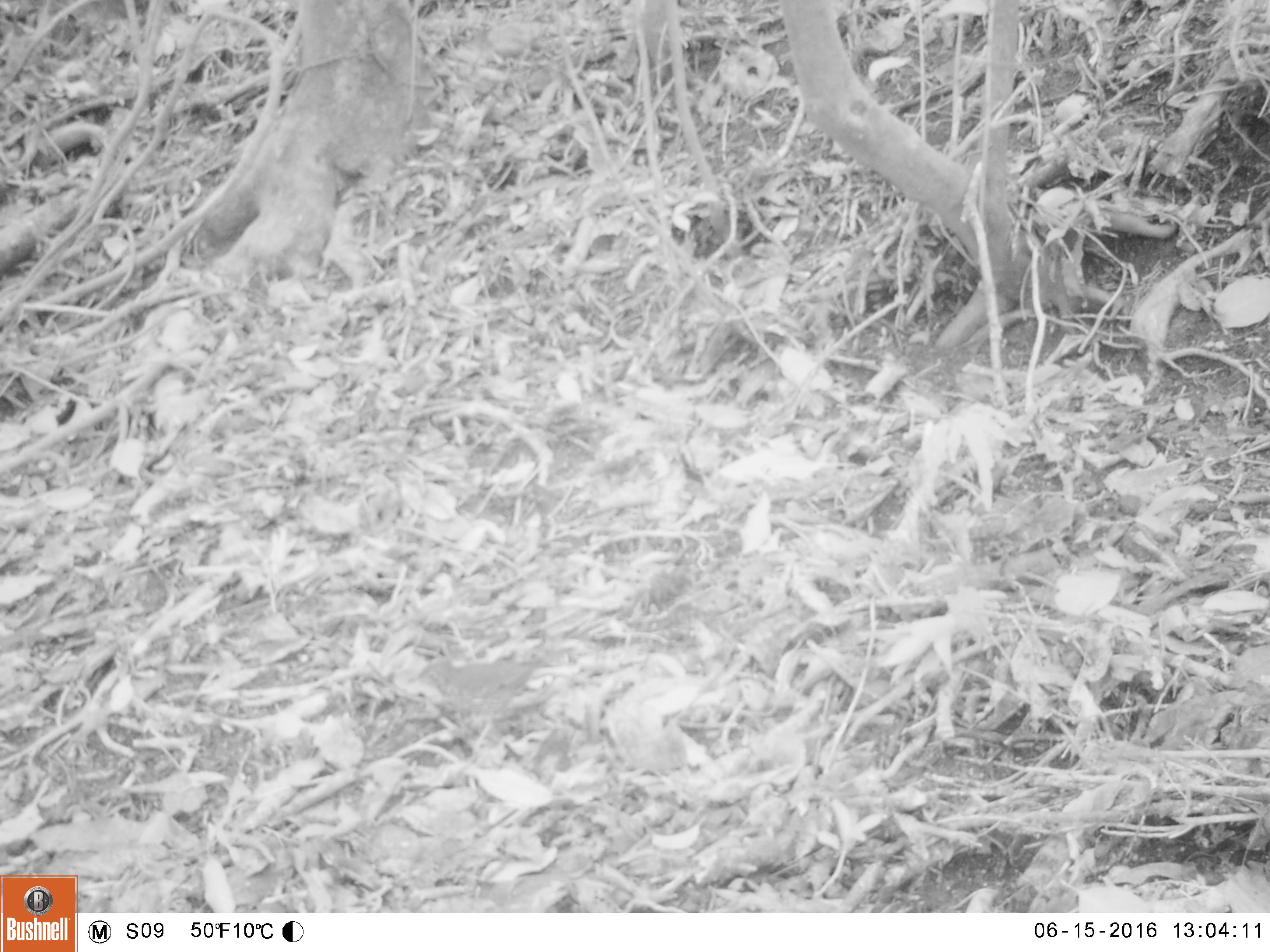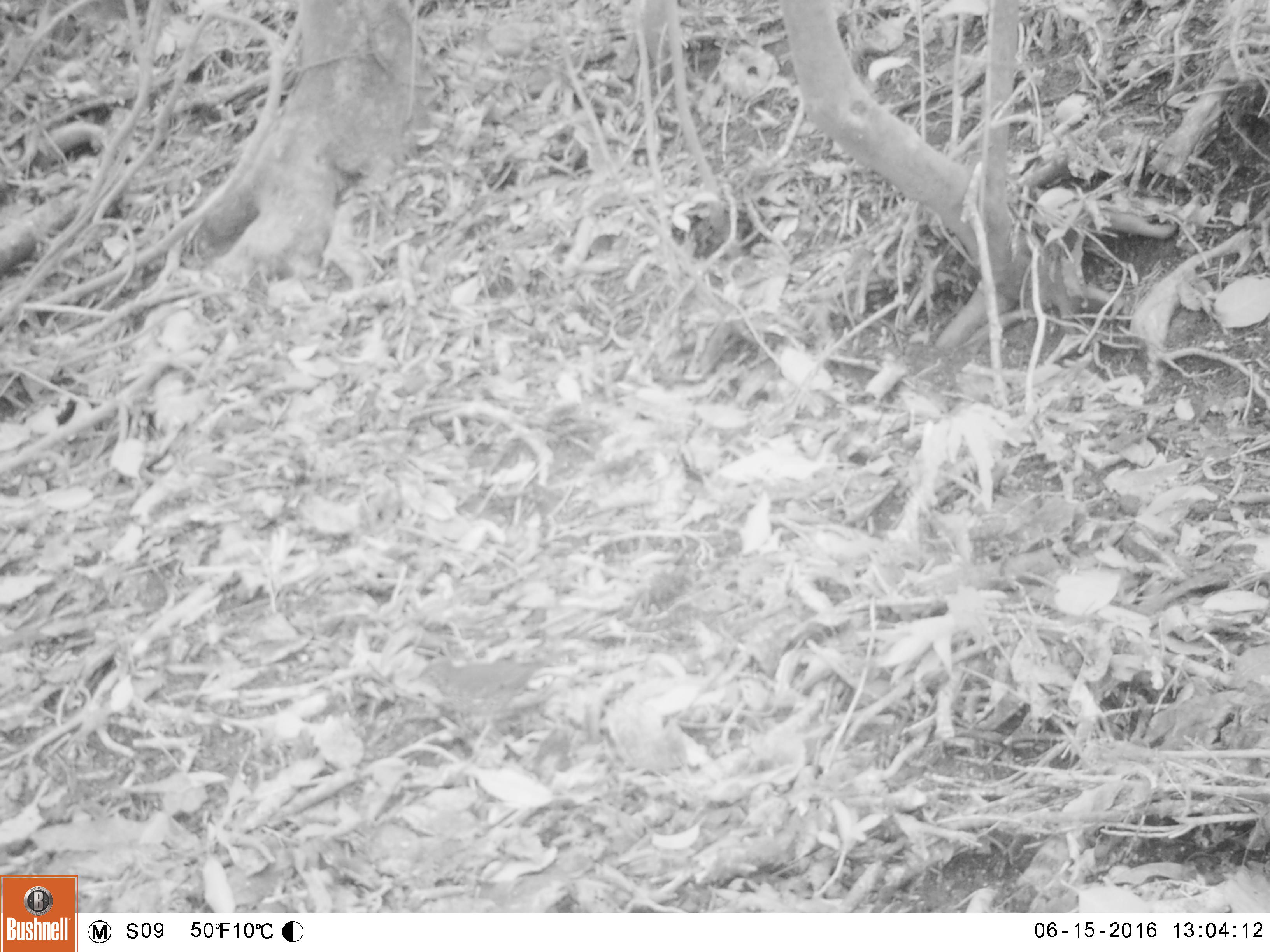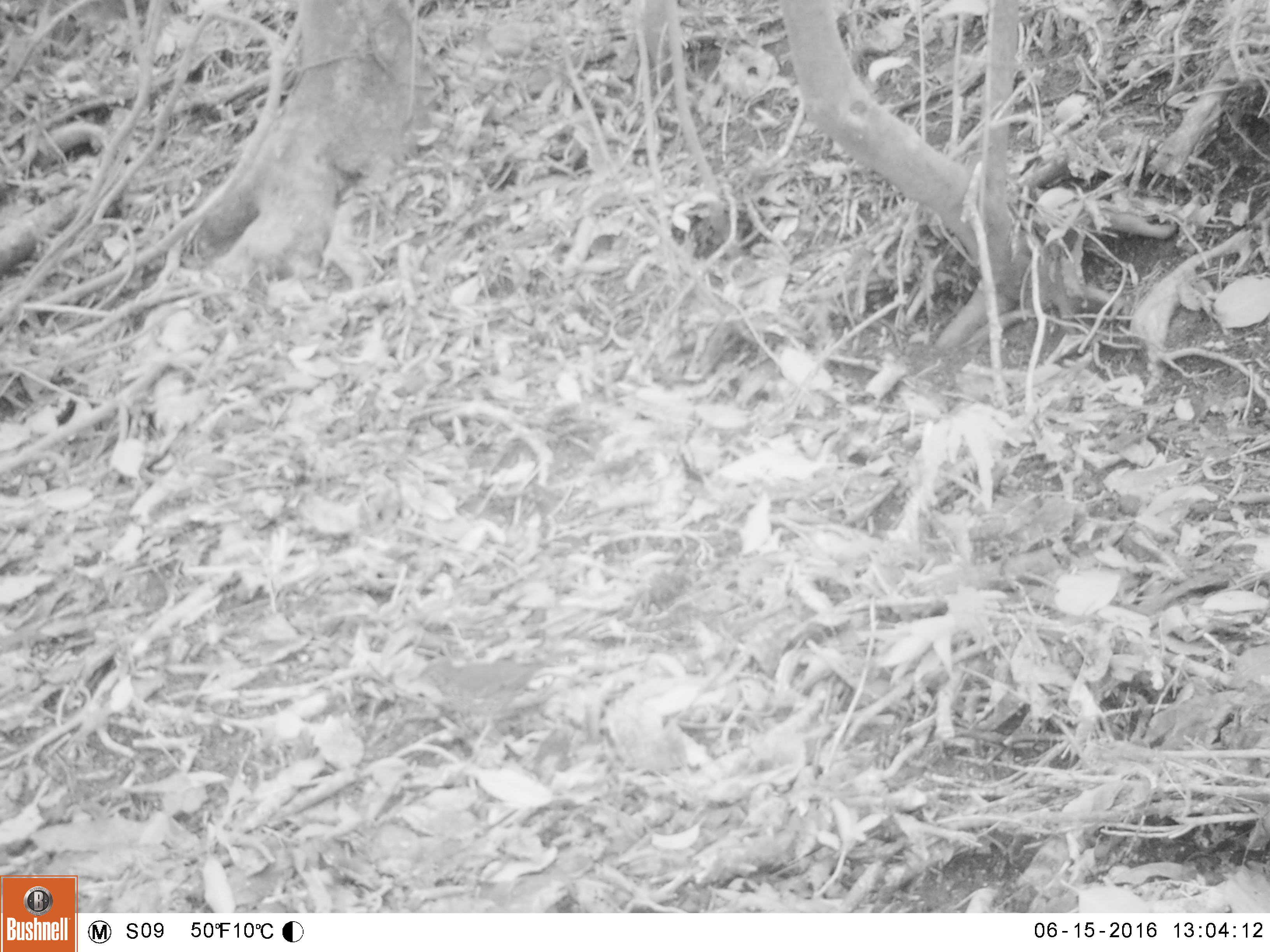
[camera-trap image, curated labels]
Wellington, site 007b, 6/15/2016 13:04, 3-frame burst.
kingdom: Animalia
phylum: Chordata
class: Aves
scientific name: Aves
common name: bird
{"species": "bird (Aves)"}